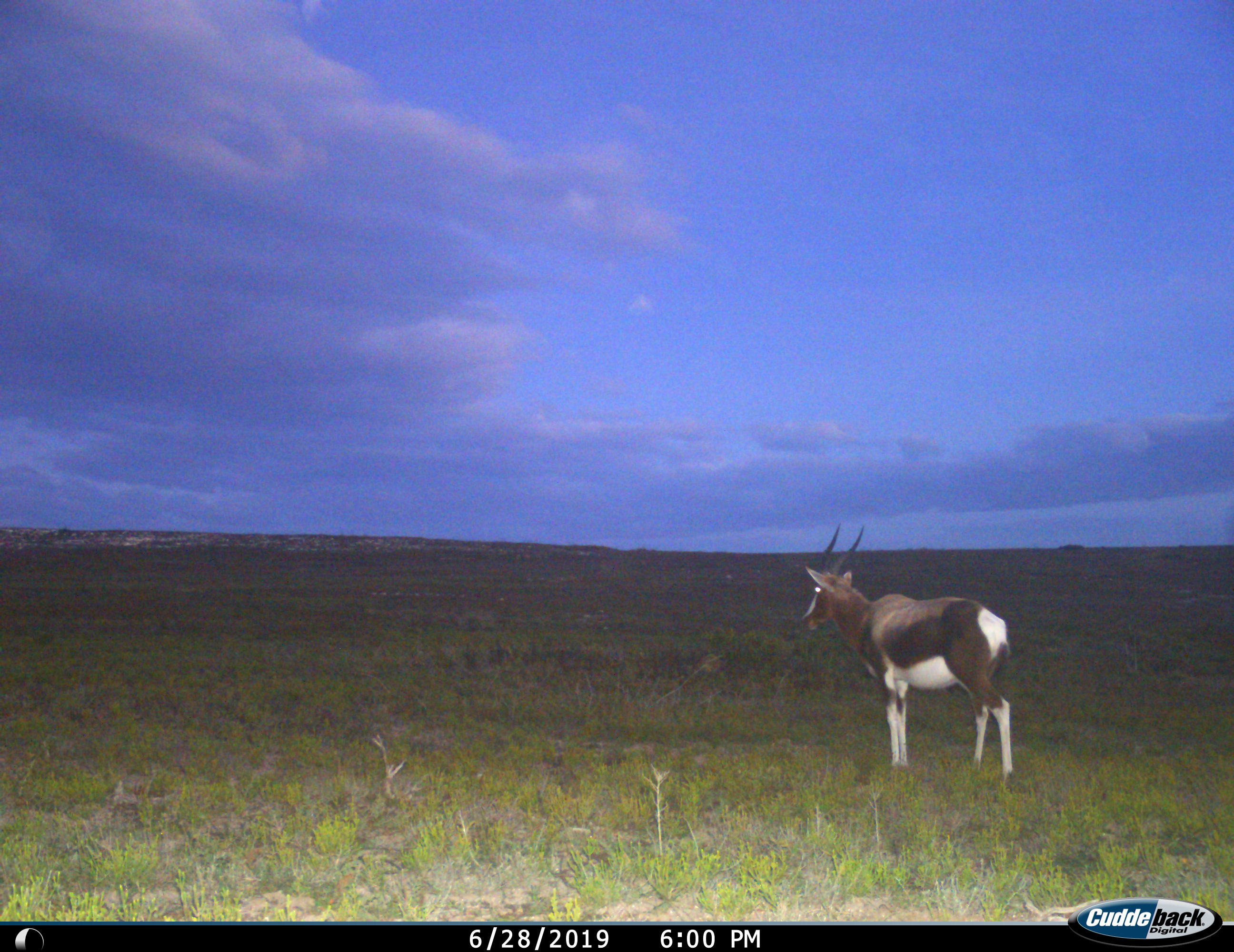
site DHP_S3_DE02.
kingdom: Animalia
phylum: Chordata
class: Mammalia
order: Artiodactyla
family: Bovidae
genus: Damaliscus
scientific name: Damaliscus pygargus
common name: bontebok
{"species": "bontebok (Damaliscus pygargus)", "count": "1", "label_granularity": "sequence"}